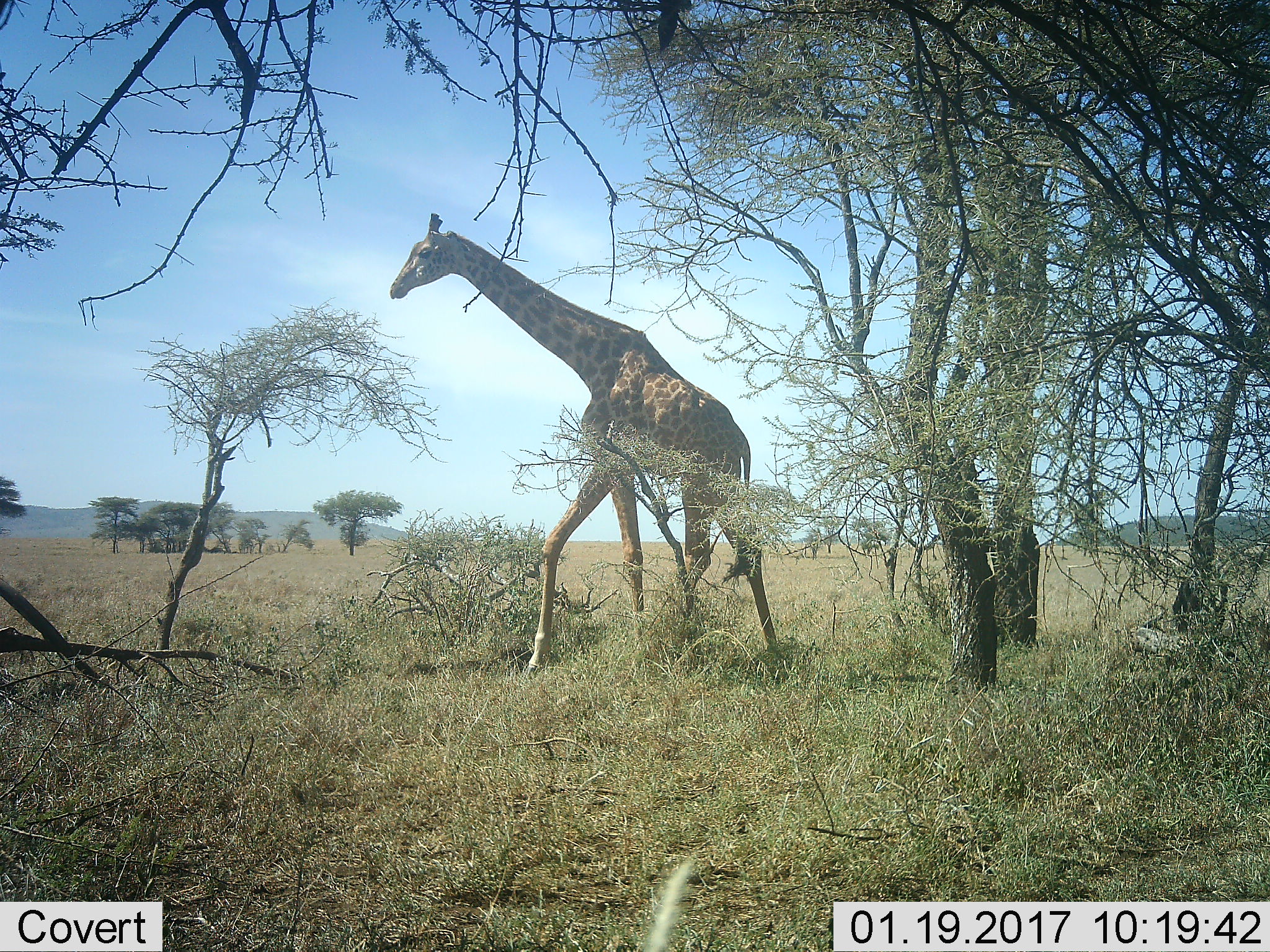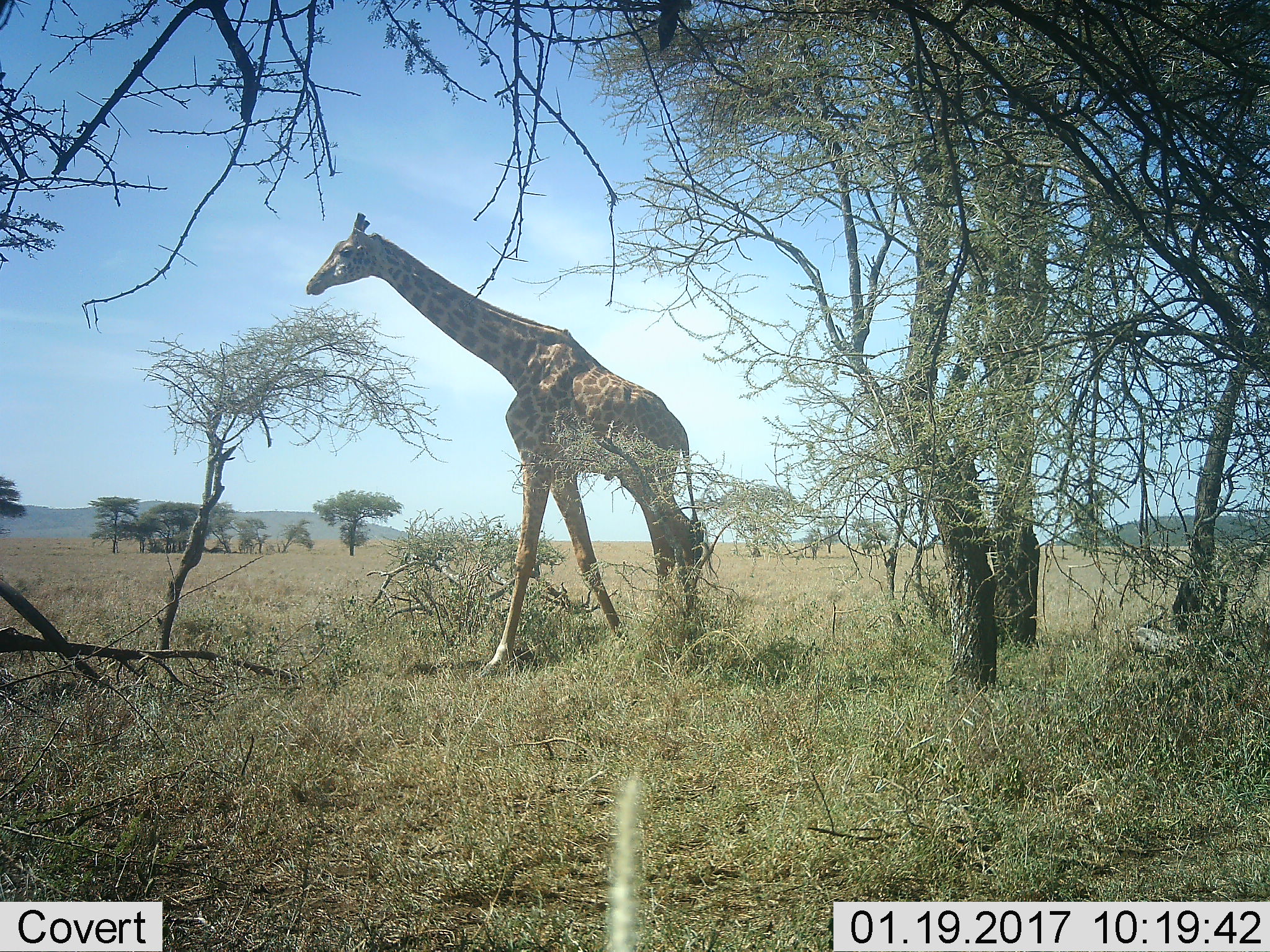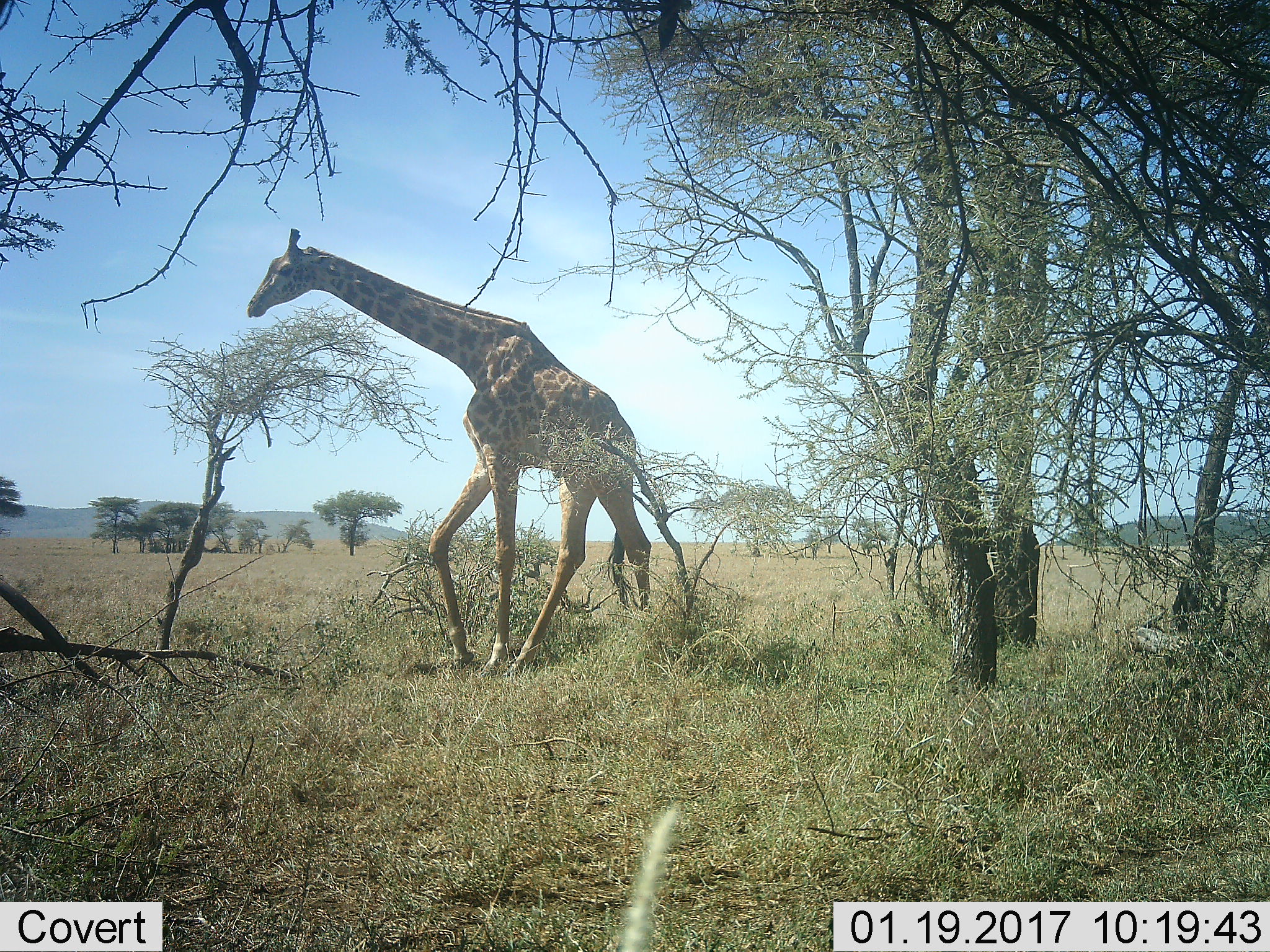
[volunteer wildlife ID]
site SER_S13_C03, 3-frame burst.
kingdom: Animalia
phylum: Chordata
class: Mammalia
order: Artiodactyla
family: Giraffidae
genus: Giraffa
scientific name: Giraffa camelopardalis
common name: giraffe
Giraffe (Giraffa camelopardalis), count 1. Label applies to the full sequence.